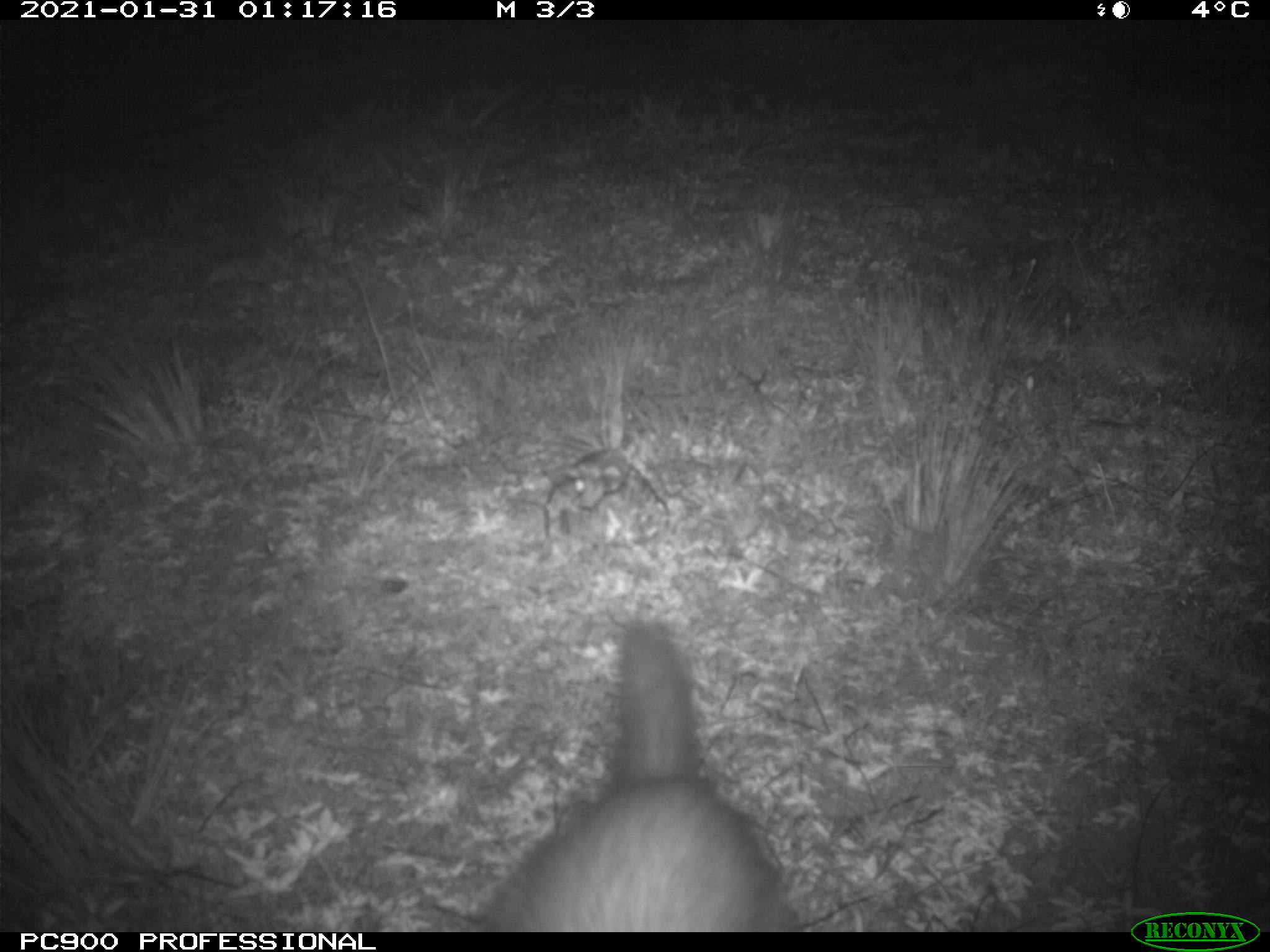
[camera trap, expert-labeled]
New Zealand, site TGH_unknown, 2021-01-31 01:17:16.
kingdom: Animalia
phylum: Chordata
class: Mammalia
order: Carnivora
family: Mustelidae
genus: Mustela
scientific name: Mustela furo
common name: ferret